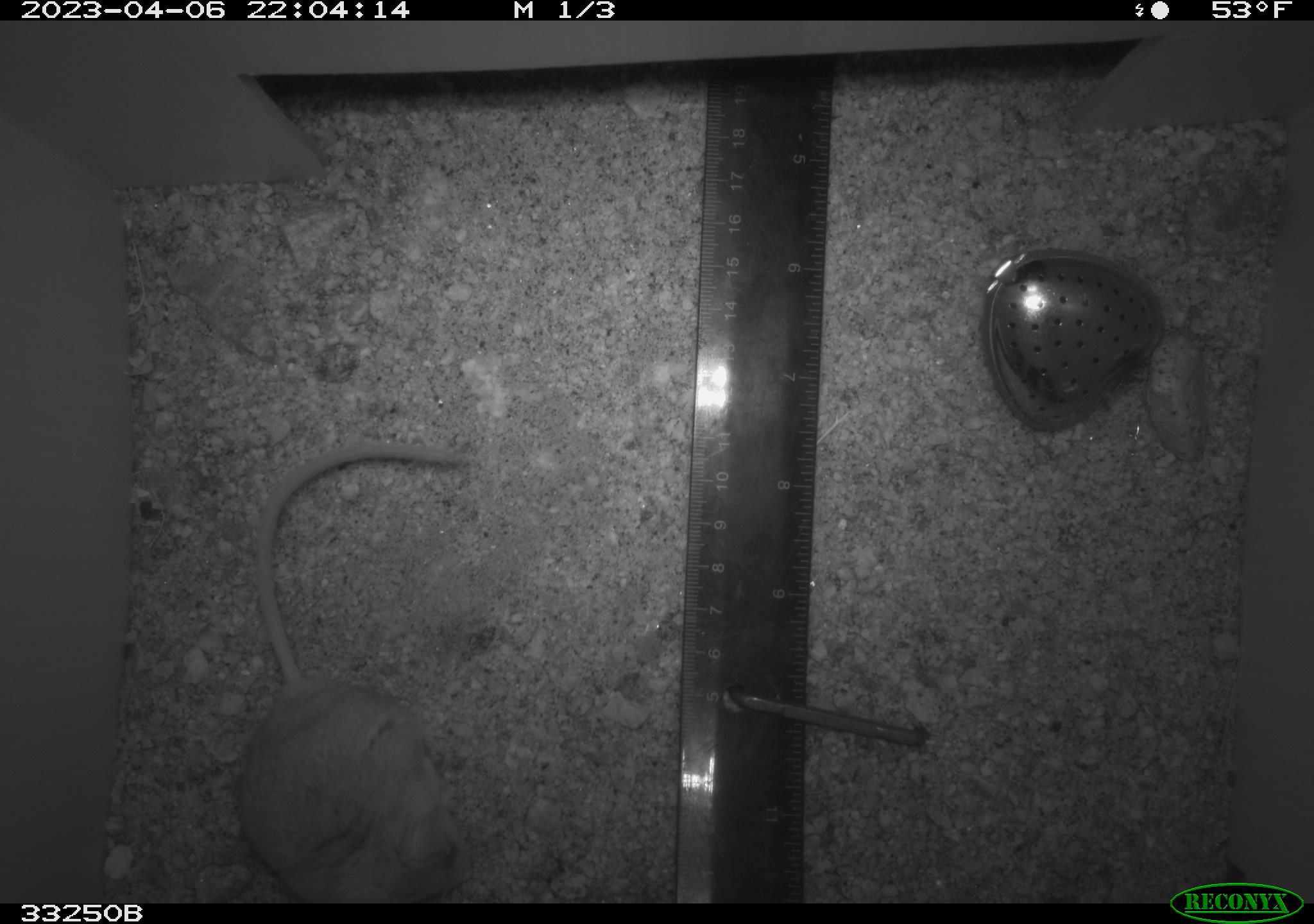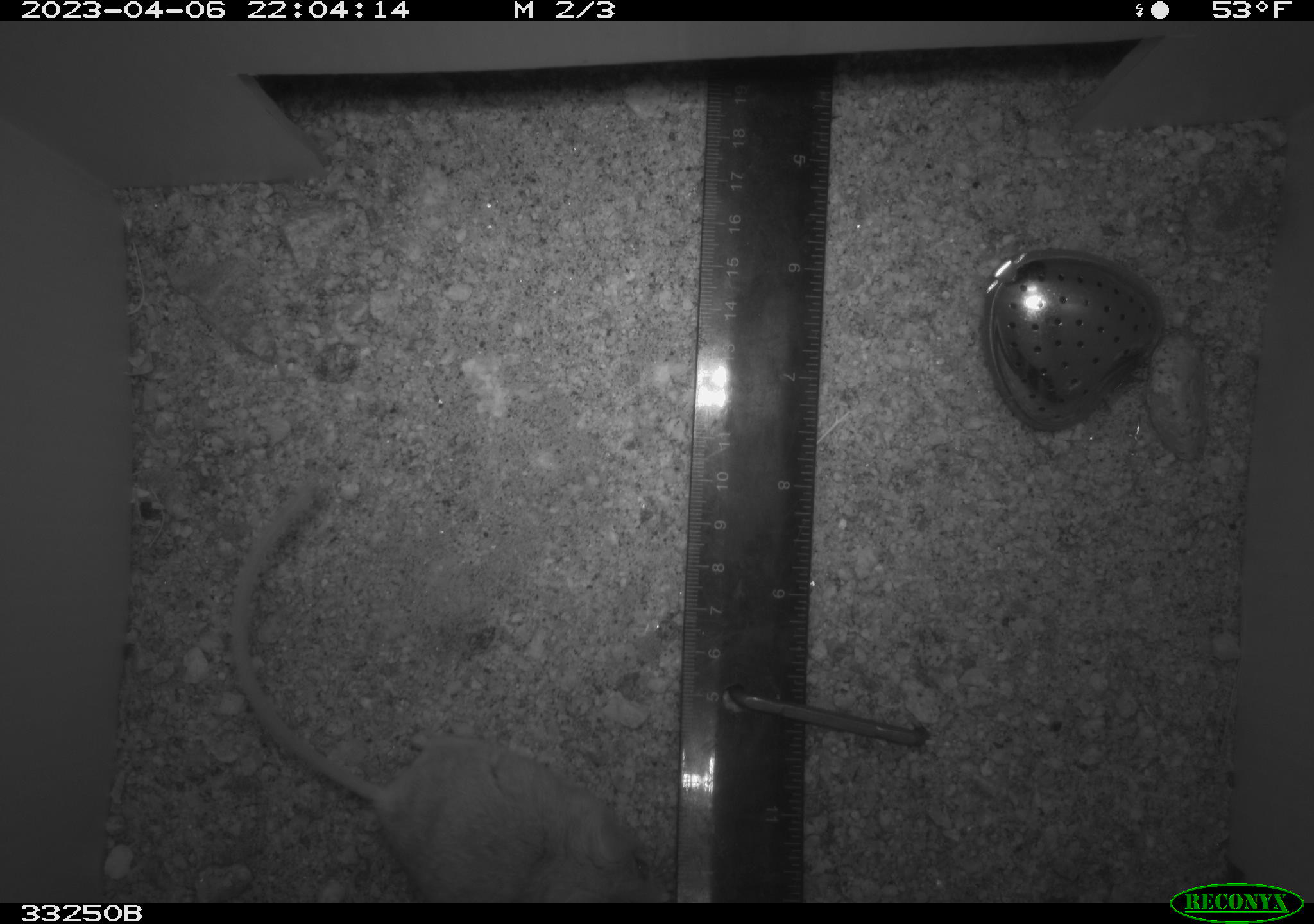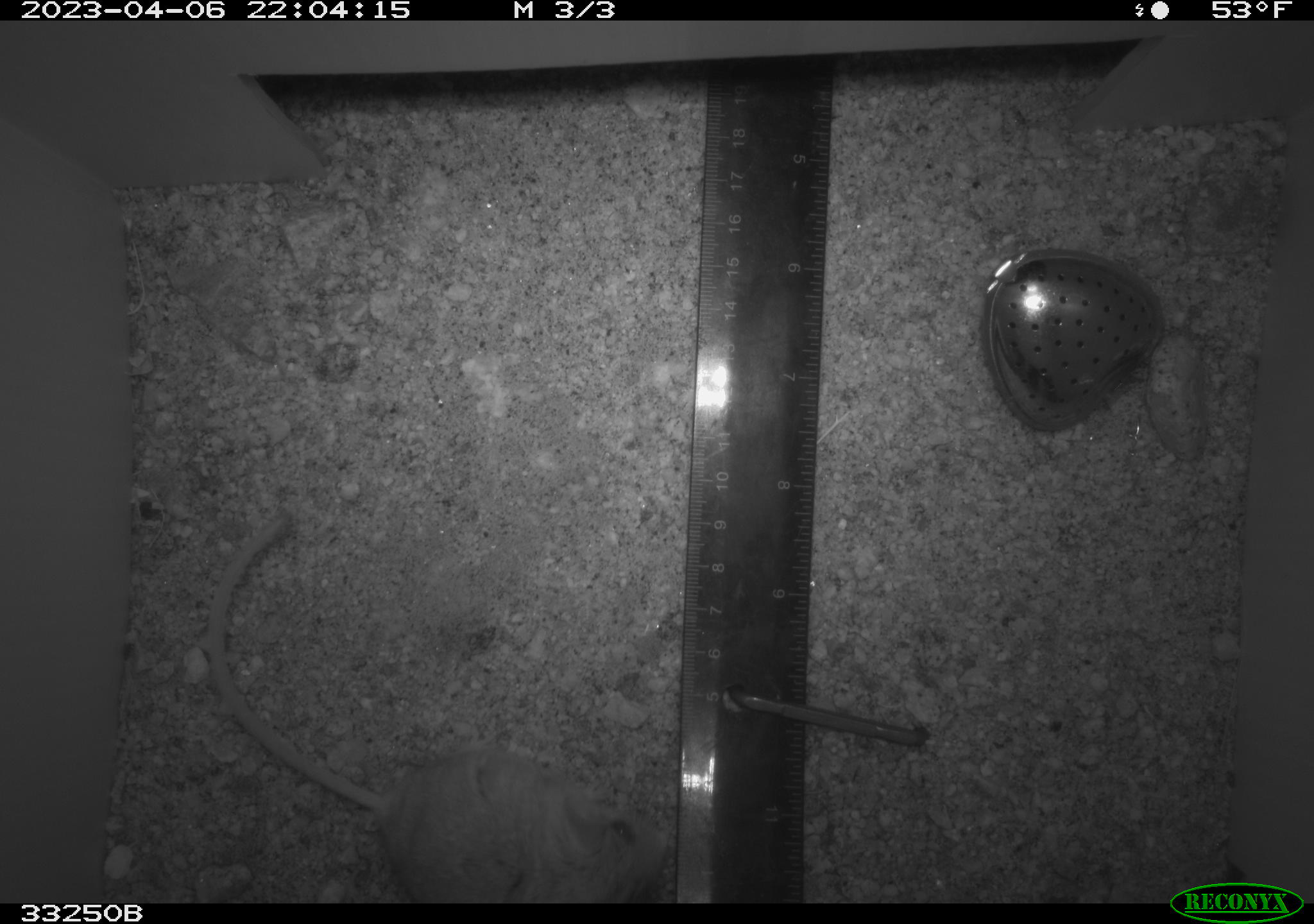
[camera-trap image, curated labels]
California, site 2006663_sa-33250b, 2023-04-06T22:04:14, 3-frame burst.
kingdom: Animalia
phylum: Chordata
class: Mammalia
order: Rodentia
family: Cricetidae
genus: Peromyscus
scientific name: Peromyscus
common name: deer mice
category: peromyscus species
Peromyscus species (deer mice) (Peromyscus).